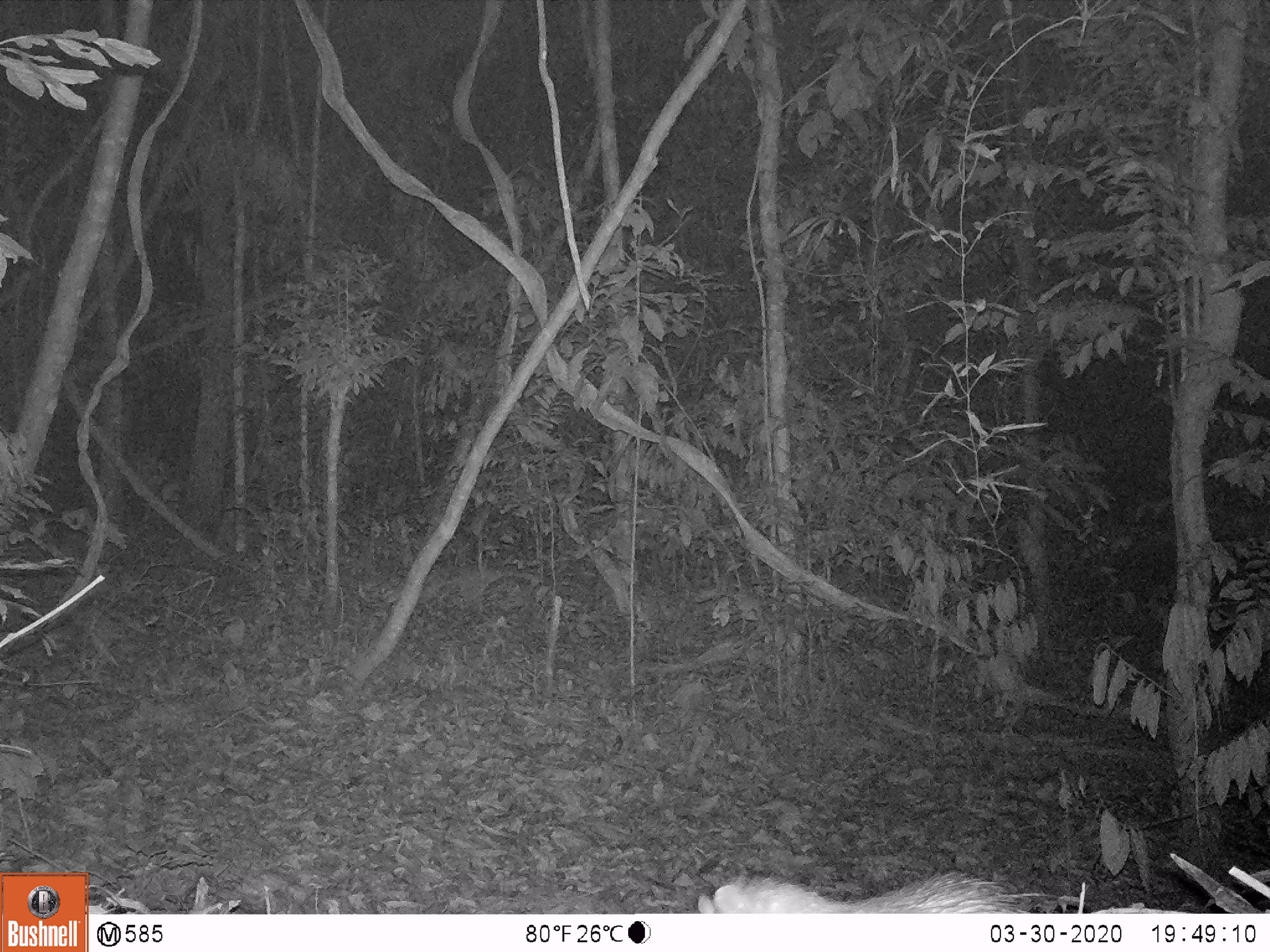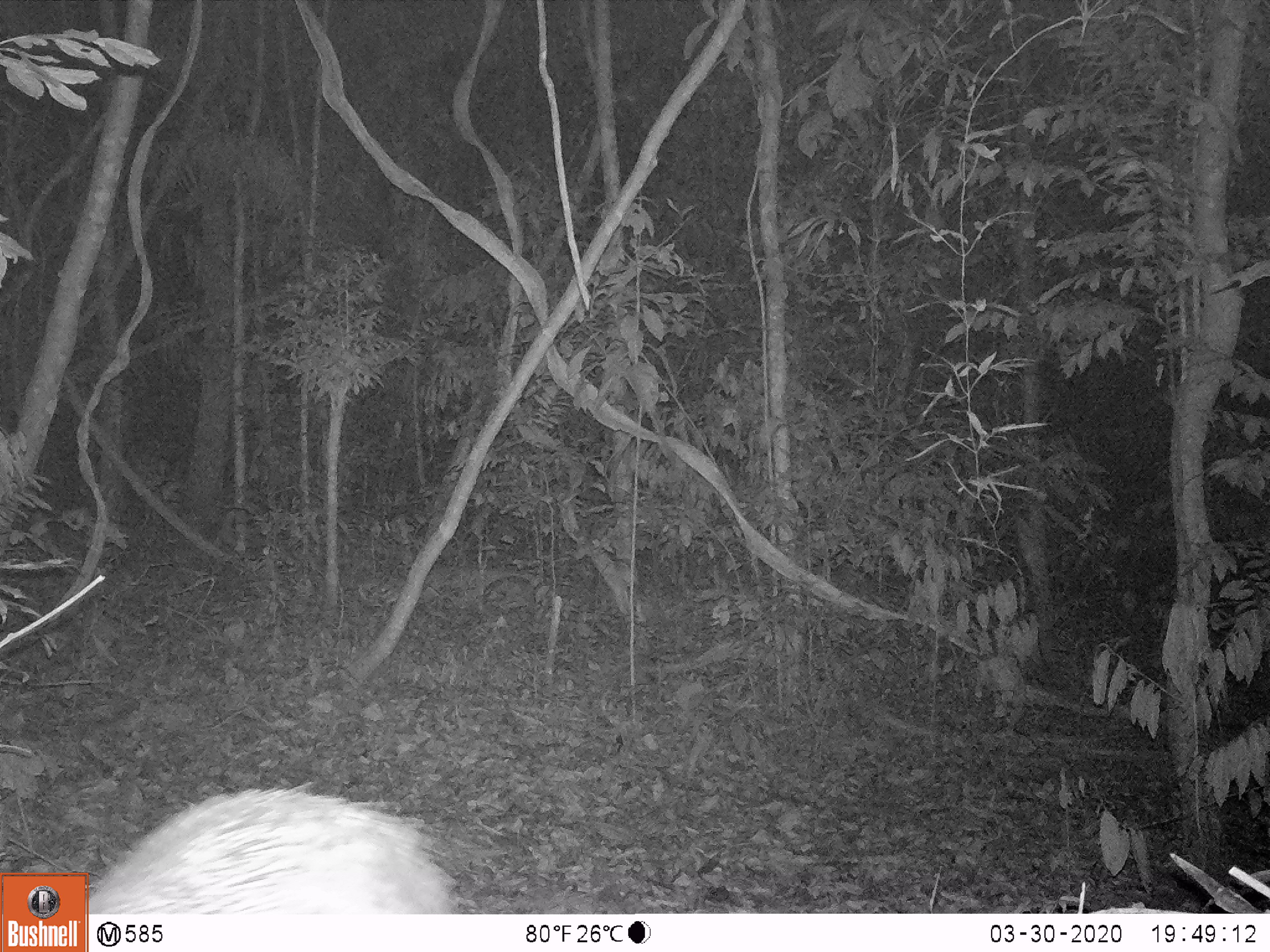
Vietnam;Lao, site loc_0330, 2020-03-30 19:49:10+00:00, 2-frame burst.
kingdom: Animalia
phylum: Chordata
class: Mammalia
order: Rodentia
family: Hystricidae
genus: Atherurus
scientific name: Atherurus macrourus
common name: asiatic brush-tailed porcupine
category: asiatic brush tailed porcupine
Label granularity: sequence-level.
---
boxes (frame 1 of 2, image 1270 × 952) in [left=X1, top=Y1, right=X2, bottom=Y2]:
asiatic brush tailed porcupine: [left=697, top=871, right=1030, bottom=913]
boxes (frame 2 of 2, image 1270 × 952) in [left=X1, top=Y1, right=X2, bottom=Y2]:
asiatic brush tailed porcupine: [left=89, top=782, right=459, bottom=913]